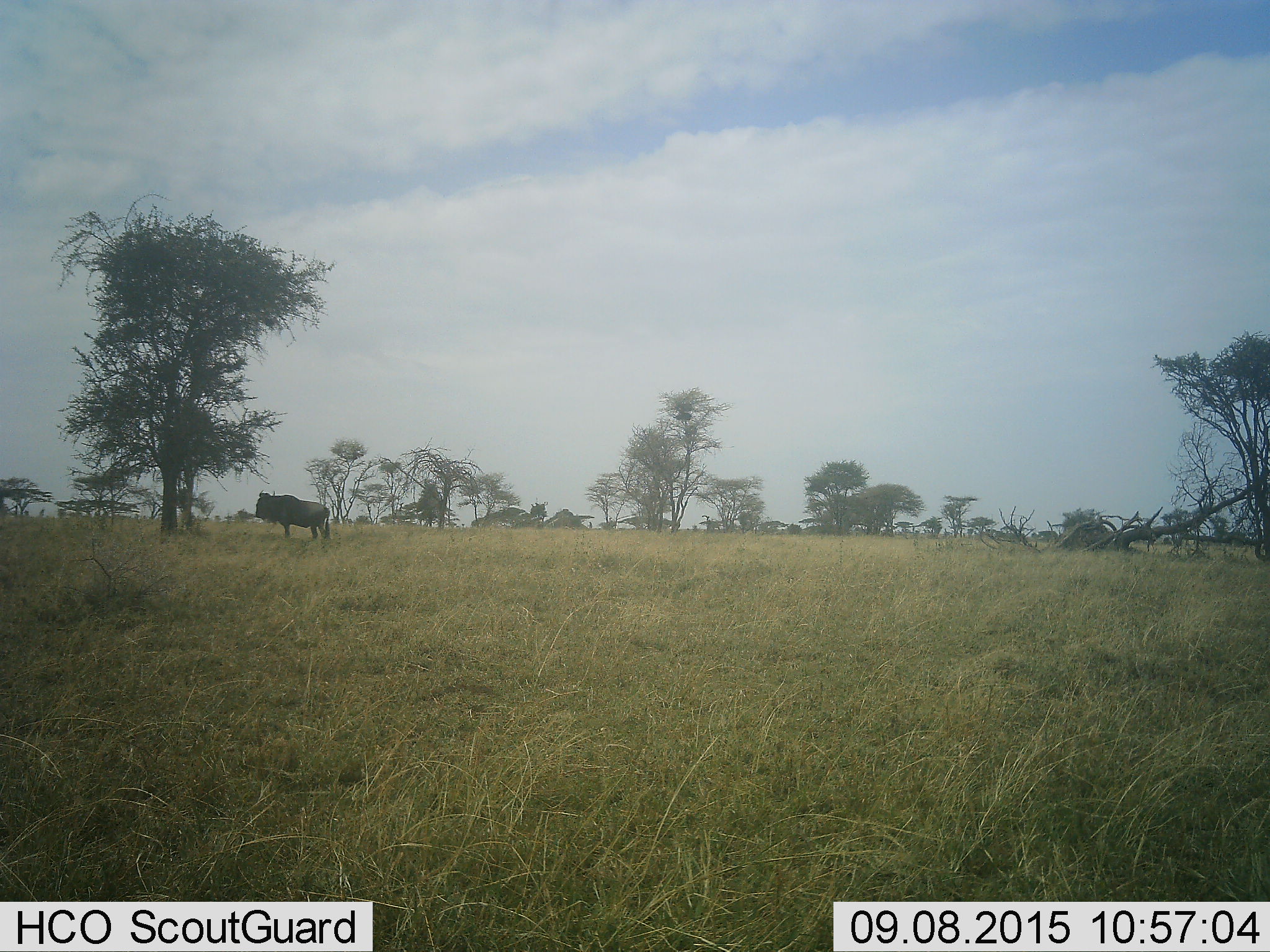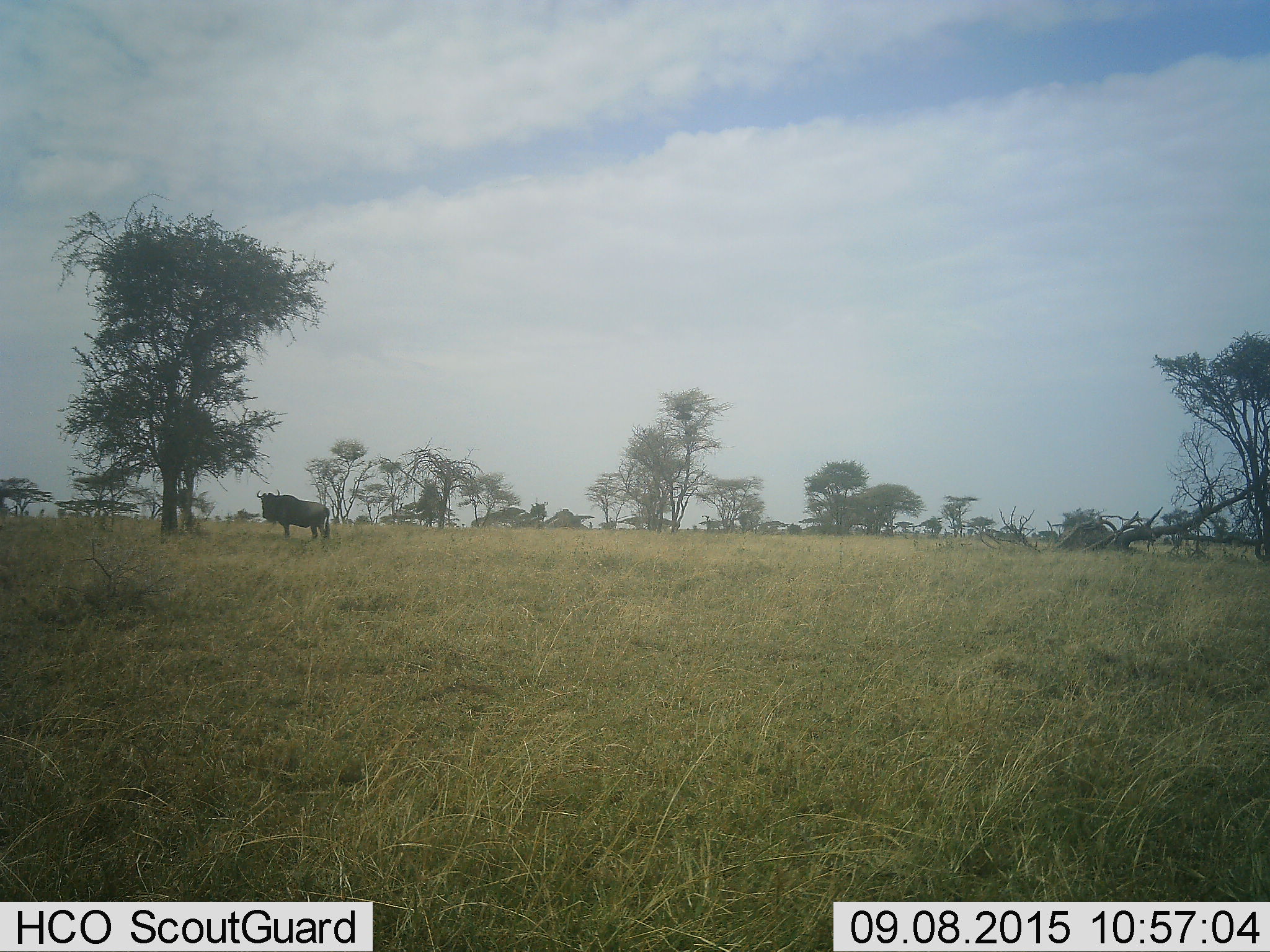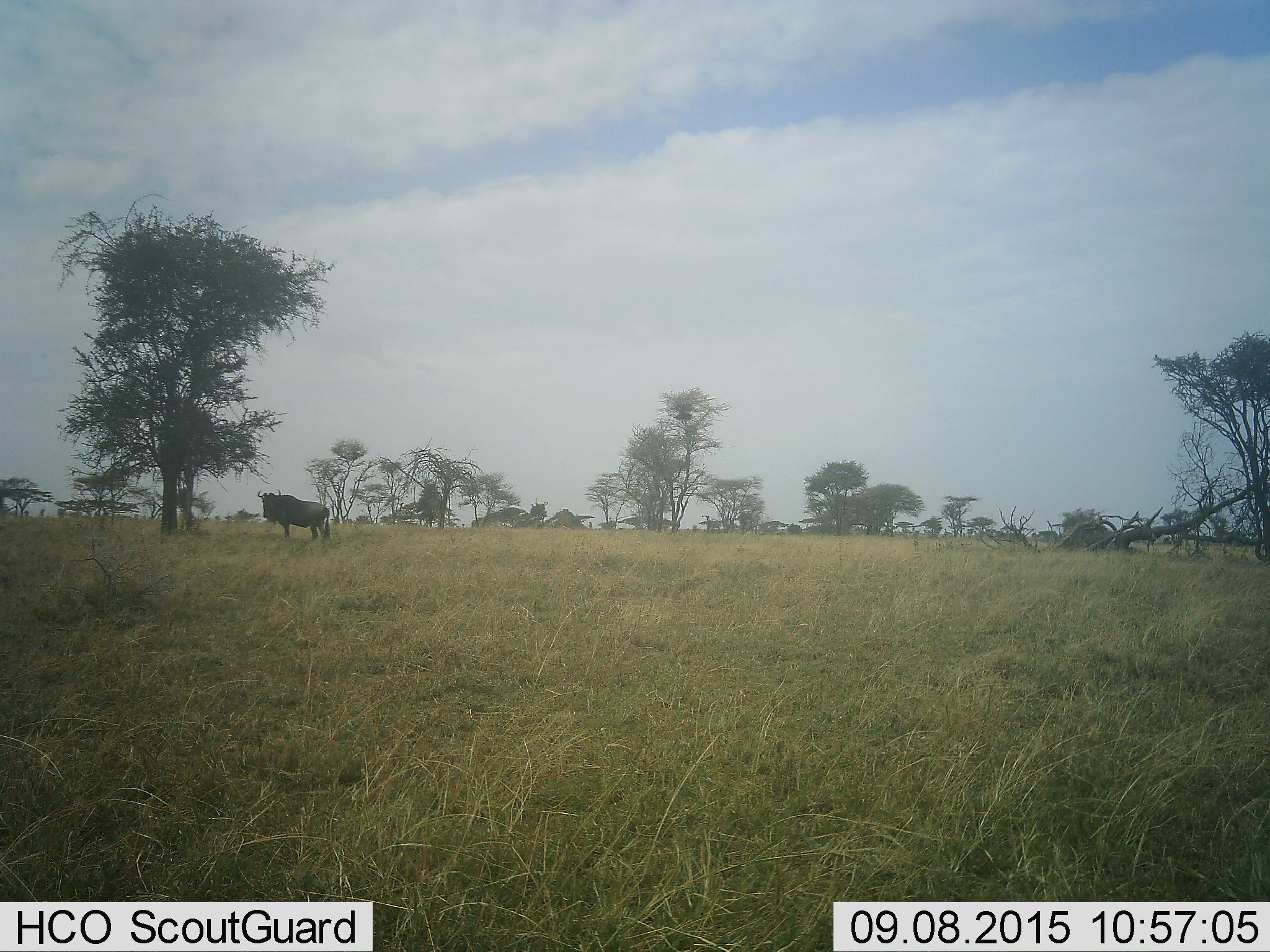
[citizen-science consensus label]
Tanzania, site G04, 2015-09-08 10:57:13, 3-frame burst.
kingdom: Animalia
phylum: Chordata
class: Mammalia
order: Artiodactyla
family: Bovidae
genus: Connochaetes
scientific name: Connochaetes taurinus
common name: blue wildebeest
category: wildebeest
Wildebeest (blue wildebeest) (Connochaetes taurinus), count 1. Behavior (volunteer vote fractions): standing 90%, resting 0%, moving 10%, interacting 0%. Young present (vote fraction): 0%. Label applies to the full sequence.